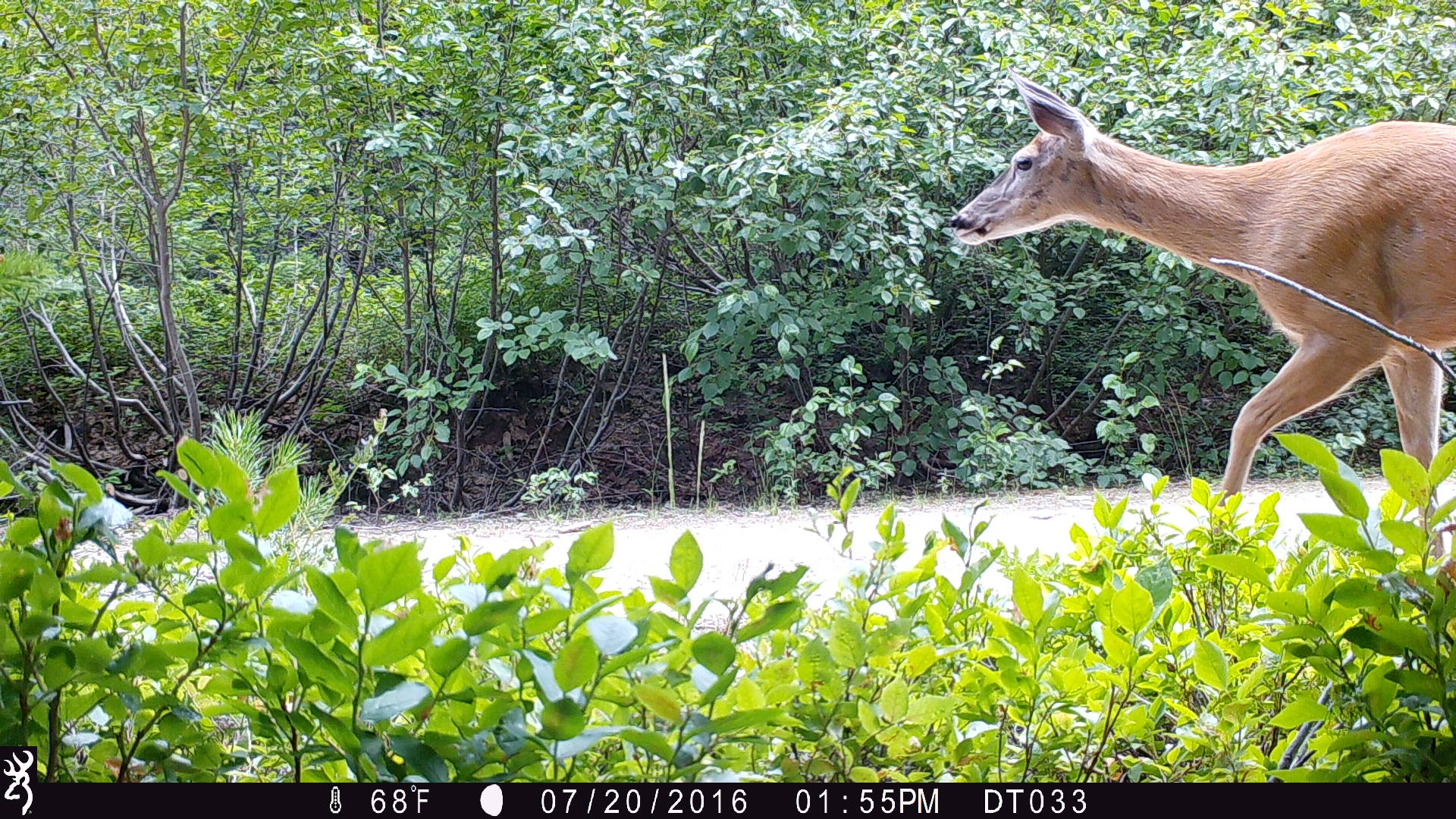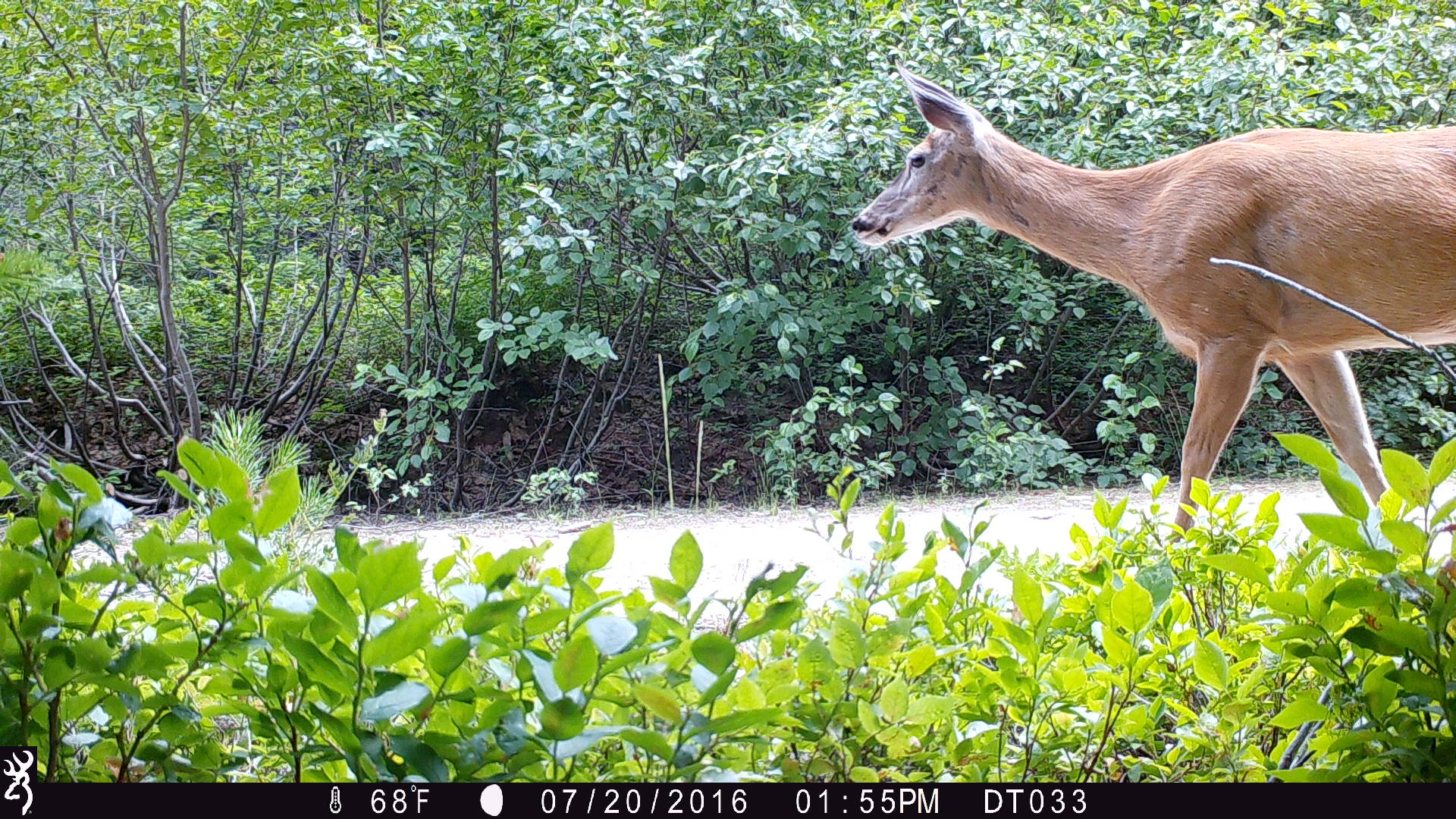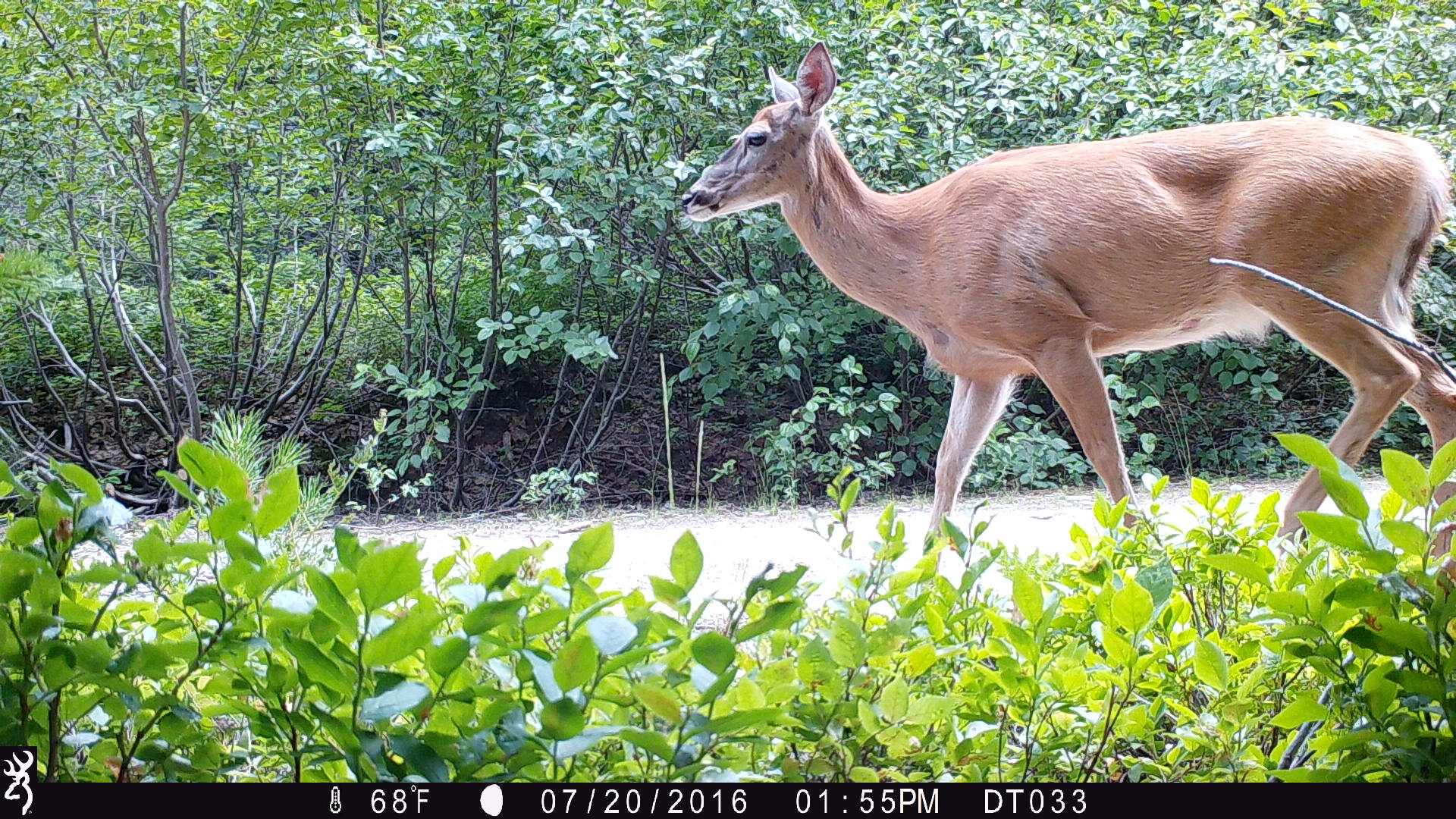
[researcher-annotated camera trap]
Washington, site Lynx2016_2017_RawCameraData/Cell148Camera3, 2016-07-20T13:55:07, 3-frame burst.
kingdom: Animalia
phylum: Chordata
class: Mammalia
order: Artiodactyla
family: Cervidae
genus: Odocoileus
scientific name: Odocoileus hemionus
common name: mule deer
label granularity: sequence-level